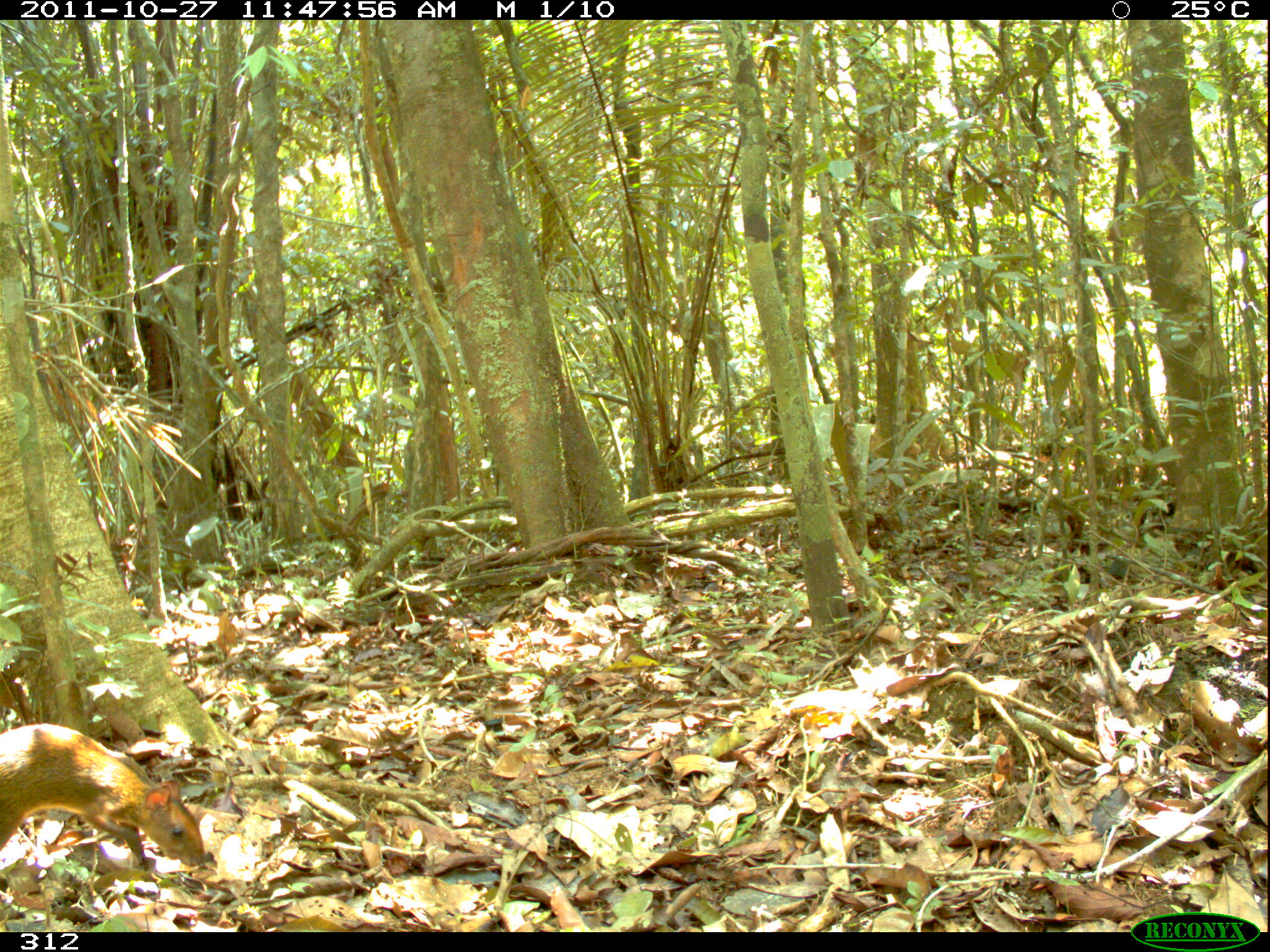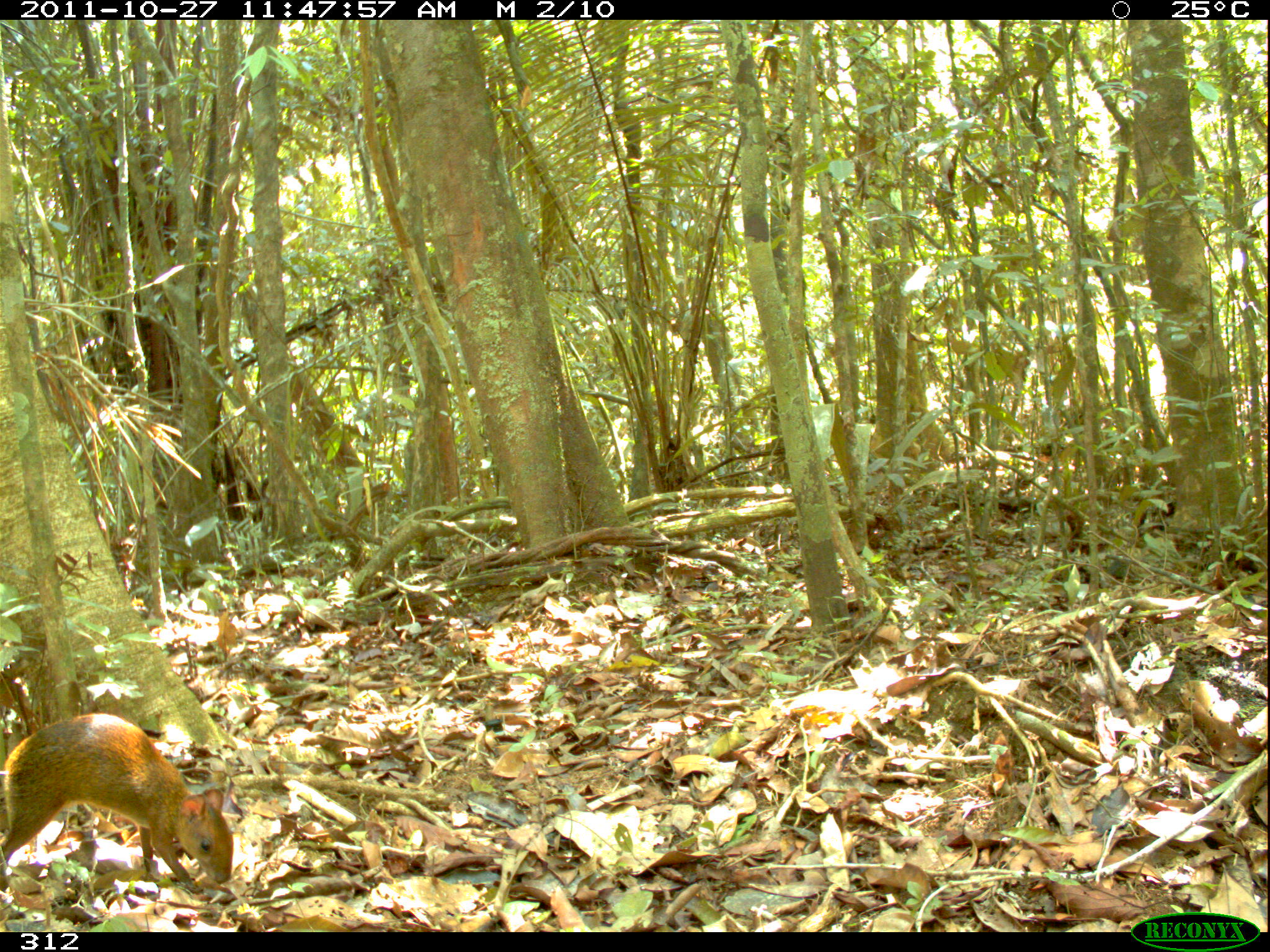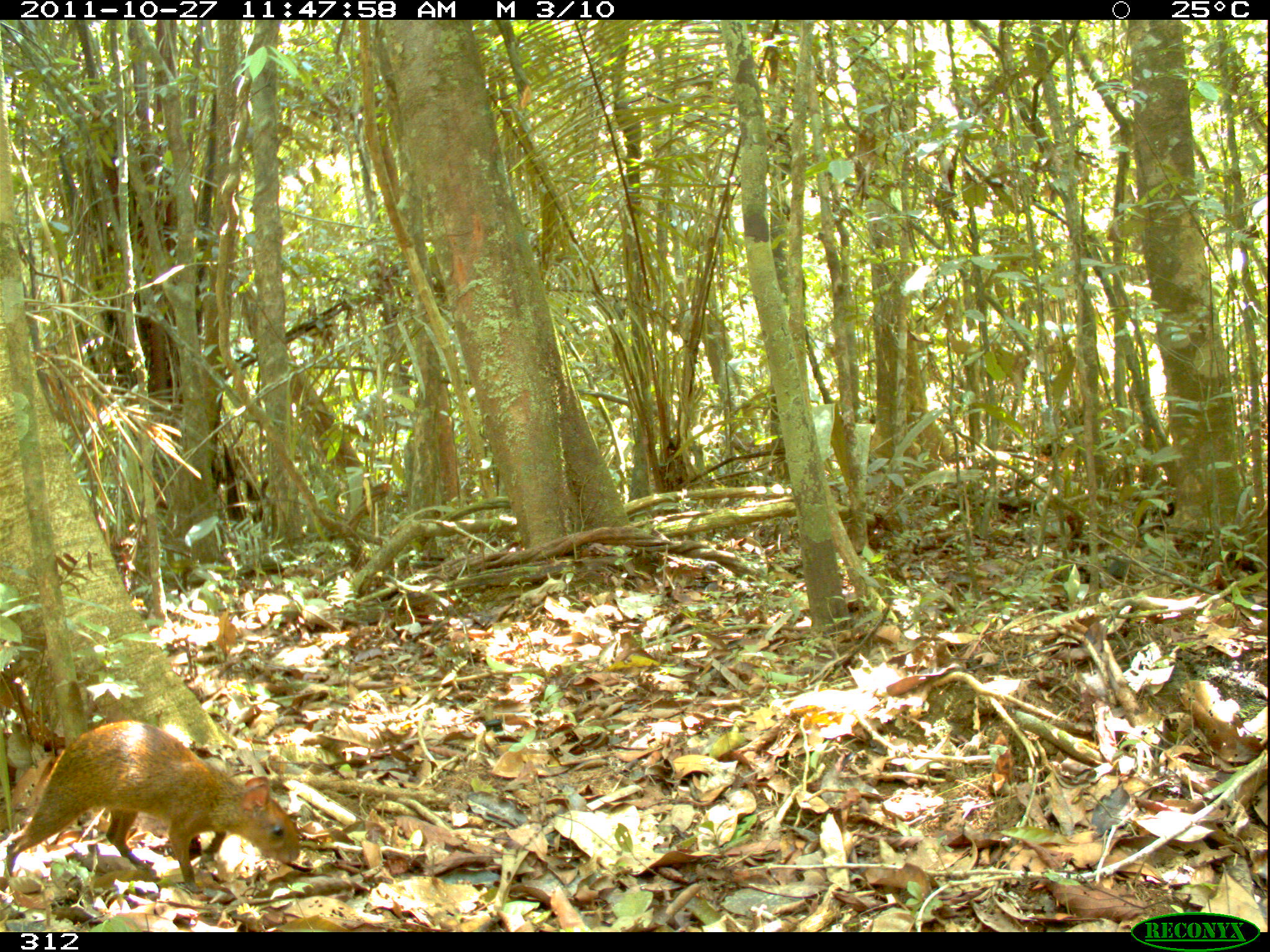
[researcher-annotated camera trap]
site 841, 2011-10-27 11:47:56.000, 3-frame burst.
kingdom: Animalia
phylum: Chordata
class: Mammalia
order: Rodentia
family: Dasyproctidae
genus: Dasyprocta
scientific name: Dasyprocta punctata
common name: central american agouti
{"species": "Dasyprocta punctata (central american agouti)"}